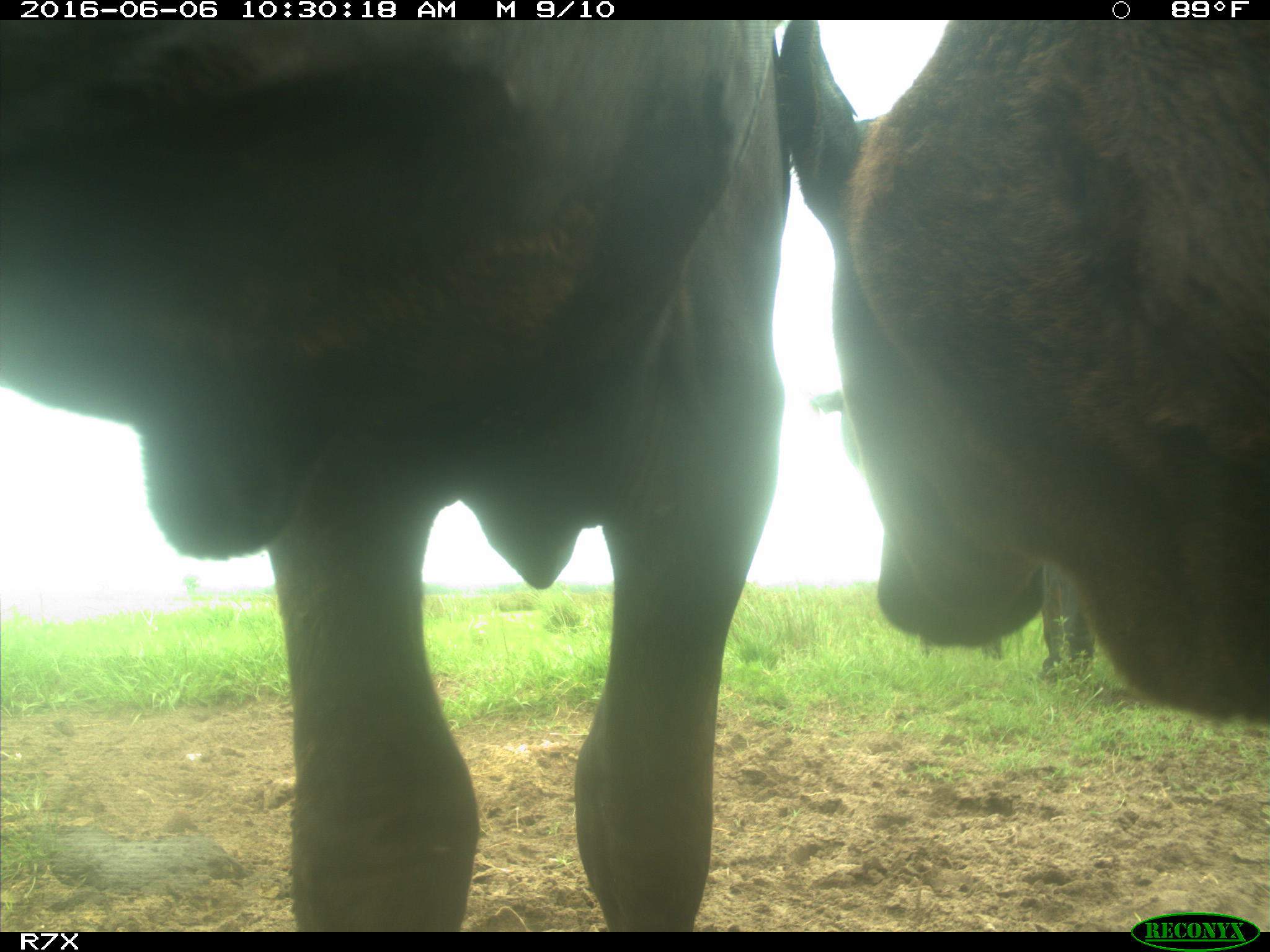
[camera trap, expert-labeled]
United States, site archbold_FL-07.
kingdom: Animalia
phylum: Chordata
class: Mammalia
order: Artiodactyla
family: Bovidae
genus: Bos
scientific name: Bos taurus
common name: domestic cow